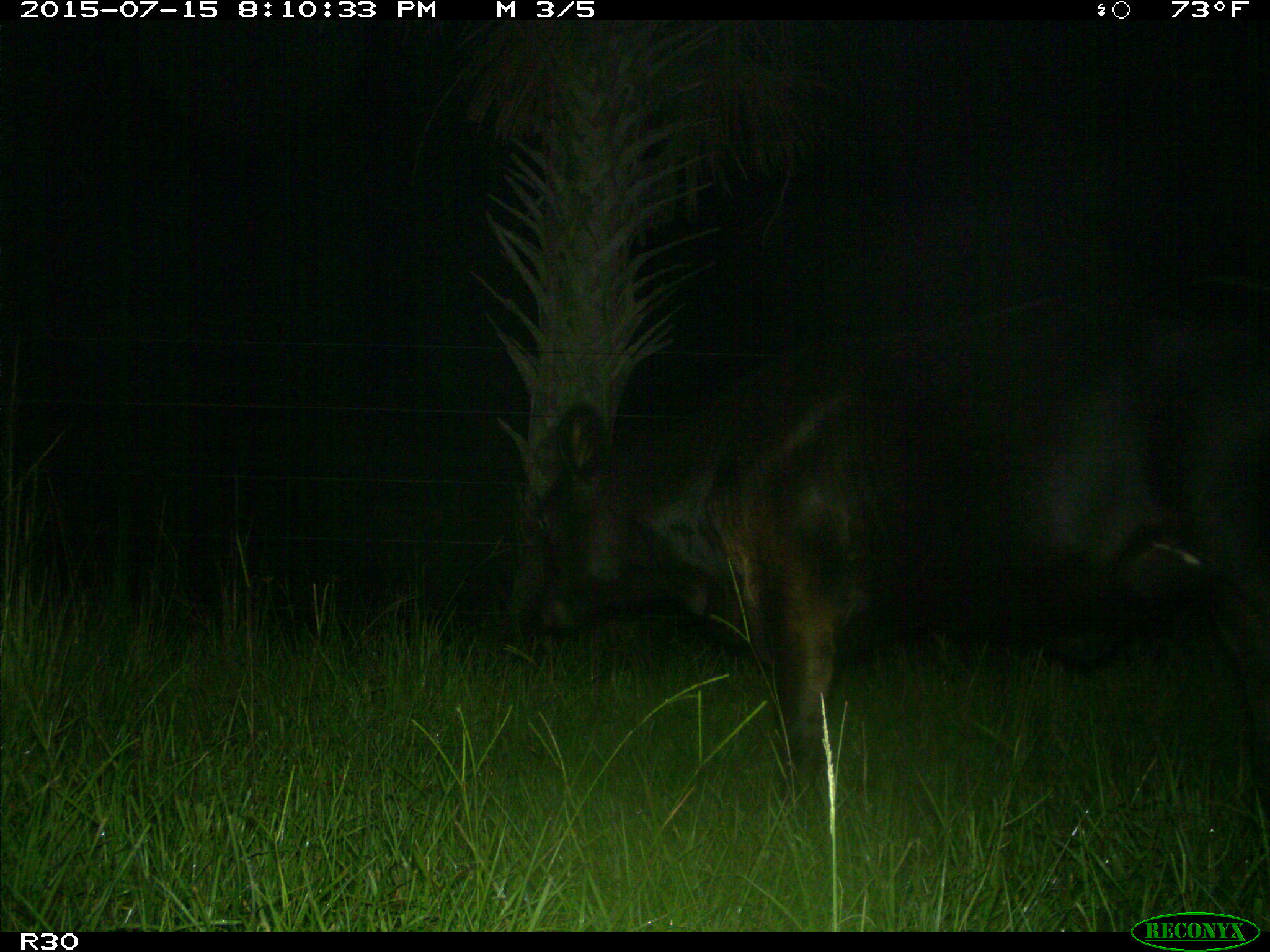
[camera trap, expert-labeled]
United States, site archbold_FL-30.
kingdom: Animalia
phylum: Chordata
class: Mammalia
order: Artiodactyla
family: Bovidae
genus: Bos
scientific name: Bos taurus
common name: domestic cow